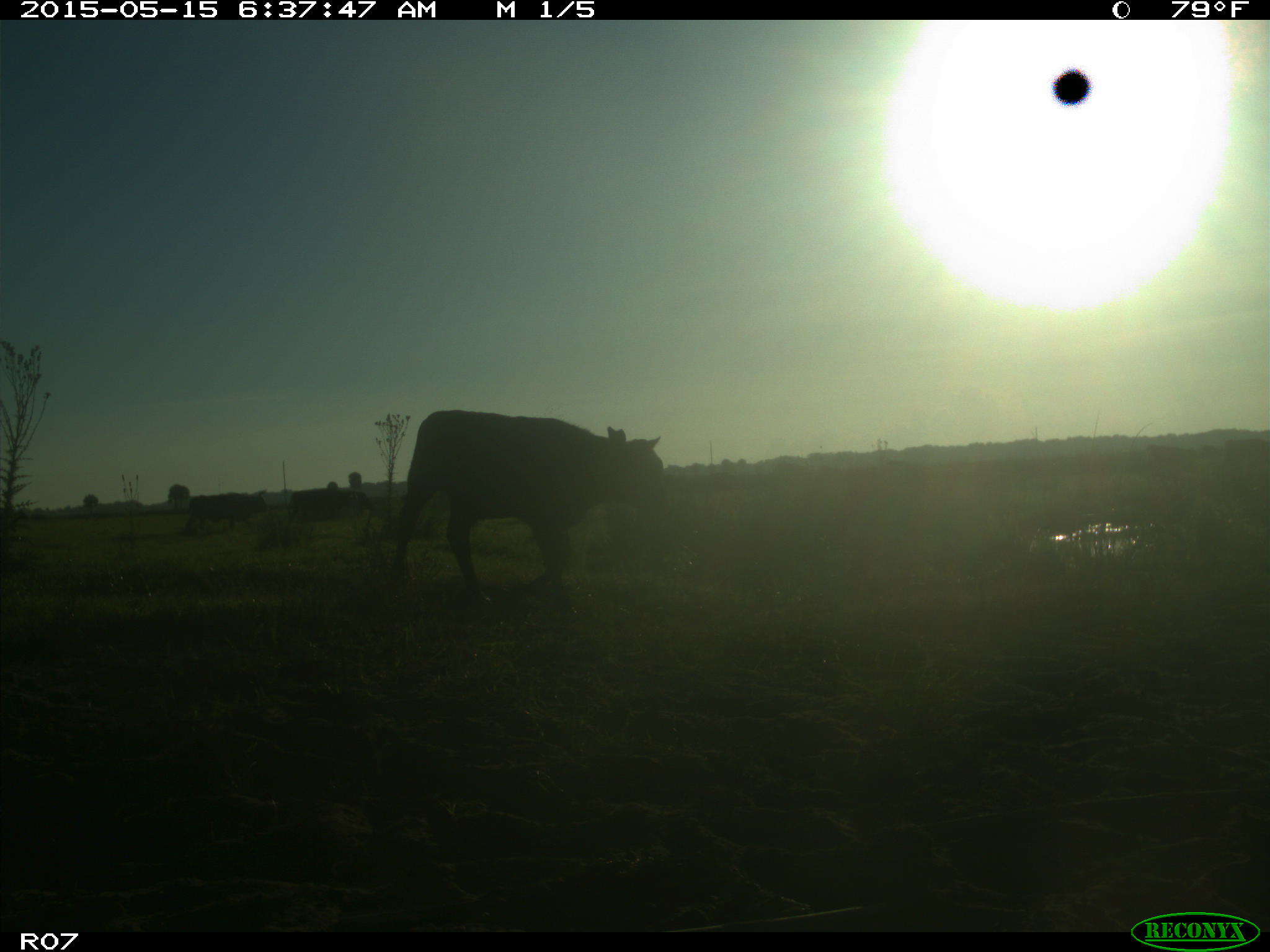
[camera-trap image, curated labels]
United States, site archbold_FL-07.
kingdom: Animalia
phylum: Chordata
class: Mammalia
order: Artiodactyla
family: Bovidae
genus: Bos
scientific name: Bos taurus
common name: domestic cow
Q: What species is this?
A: Bos taurus (domestic cow).